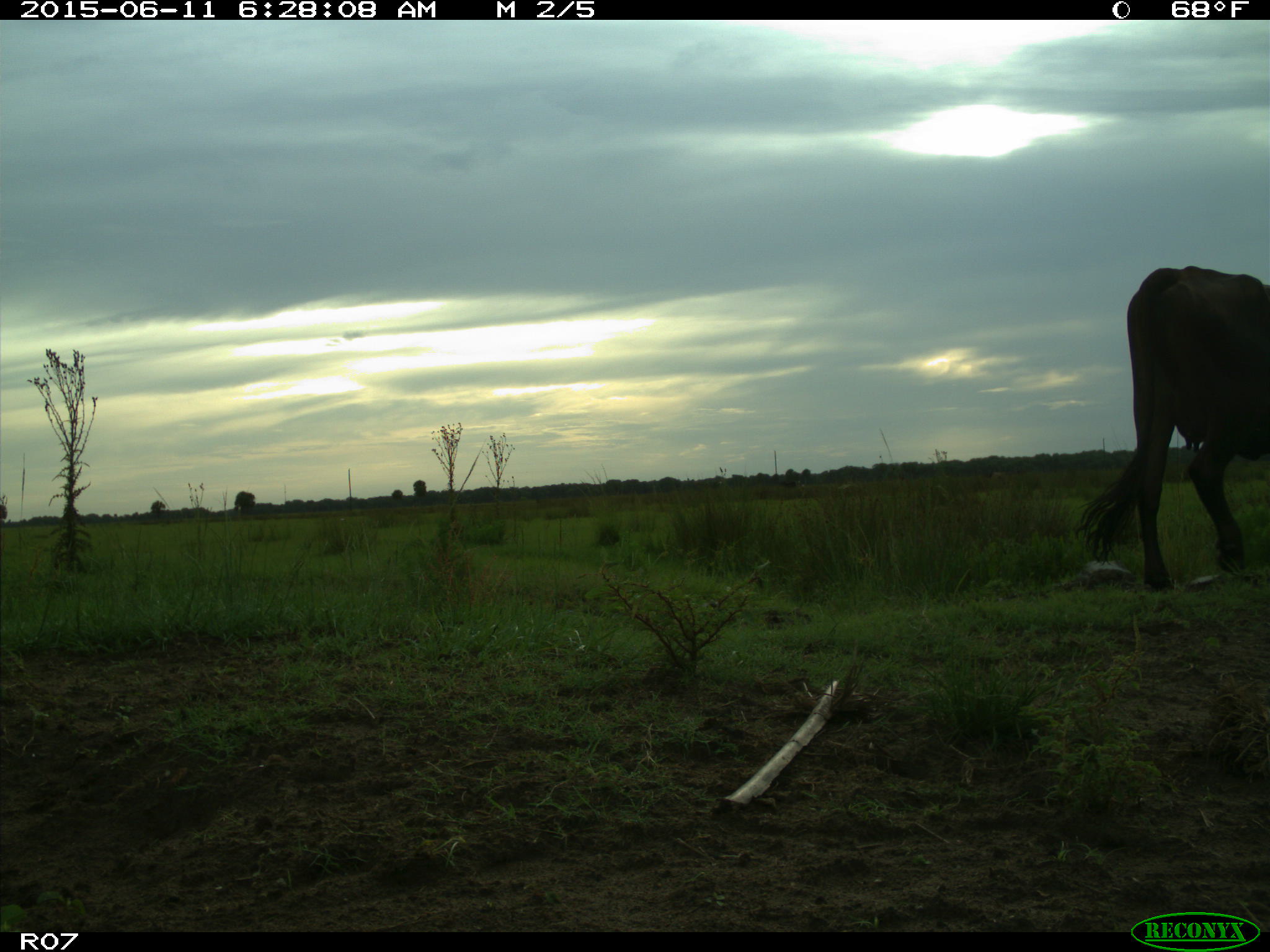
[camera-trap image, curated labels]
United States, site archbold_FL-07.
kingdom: Animalia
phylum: Chordata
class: Mammalia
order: Artiodactyla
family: Bovidae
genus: Bos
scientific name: Bos taurus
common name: domestic cow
Bos taurus (domestic cow).